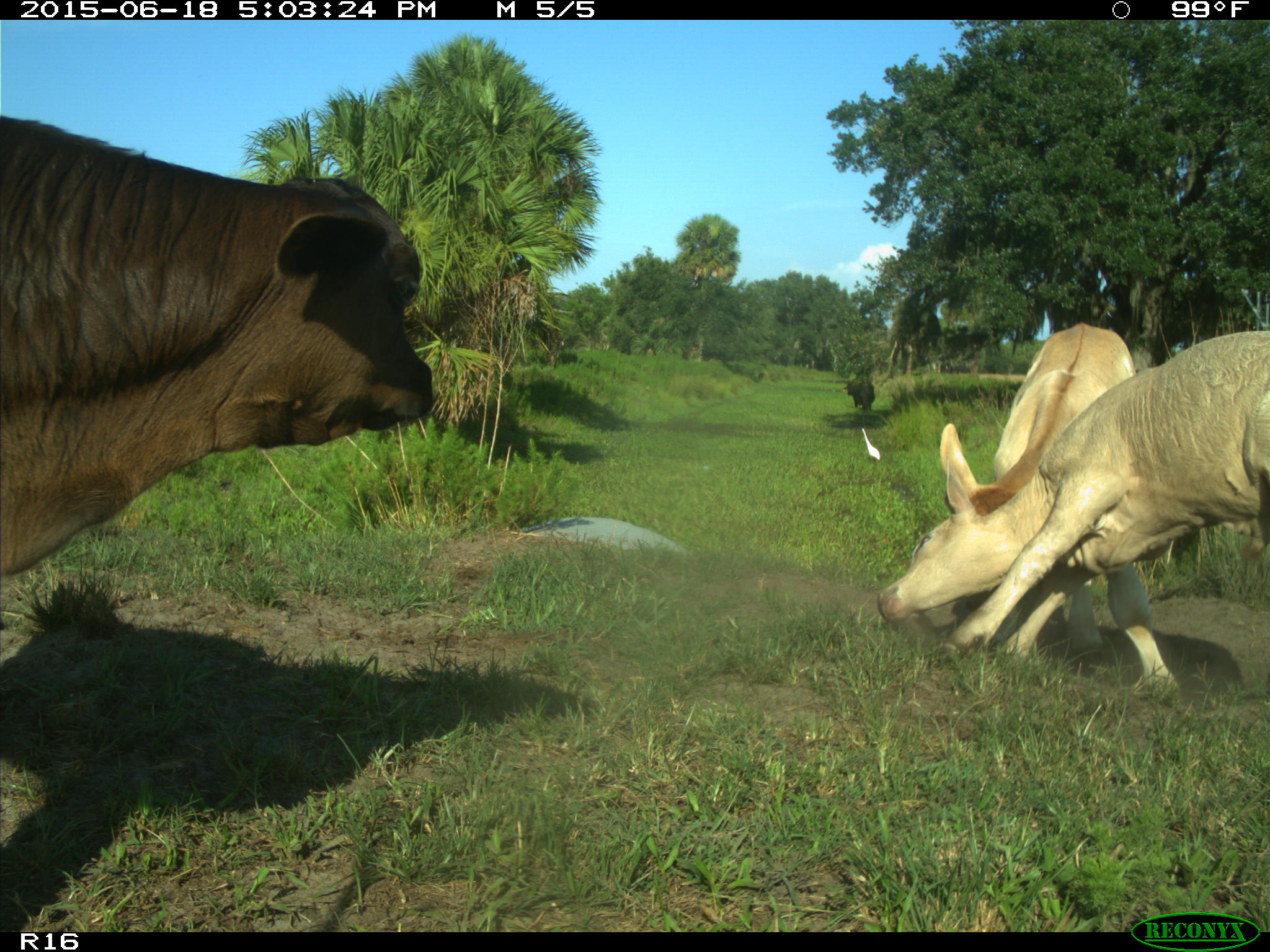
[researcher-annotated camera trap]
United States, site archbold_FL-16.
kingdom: Animalia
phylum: Chordata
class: Mammalia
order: Artiodactyla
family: Bovidae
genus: Bos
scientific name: Bos taurus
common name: domestic cow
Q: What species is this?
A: Bos taurus (domestic cow).